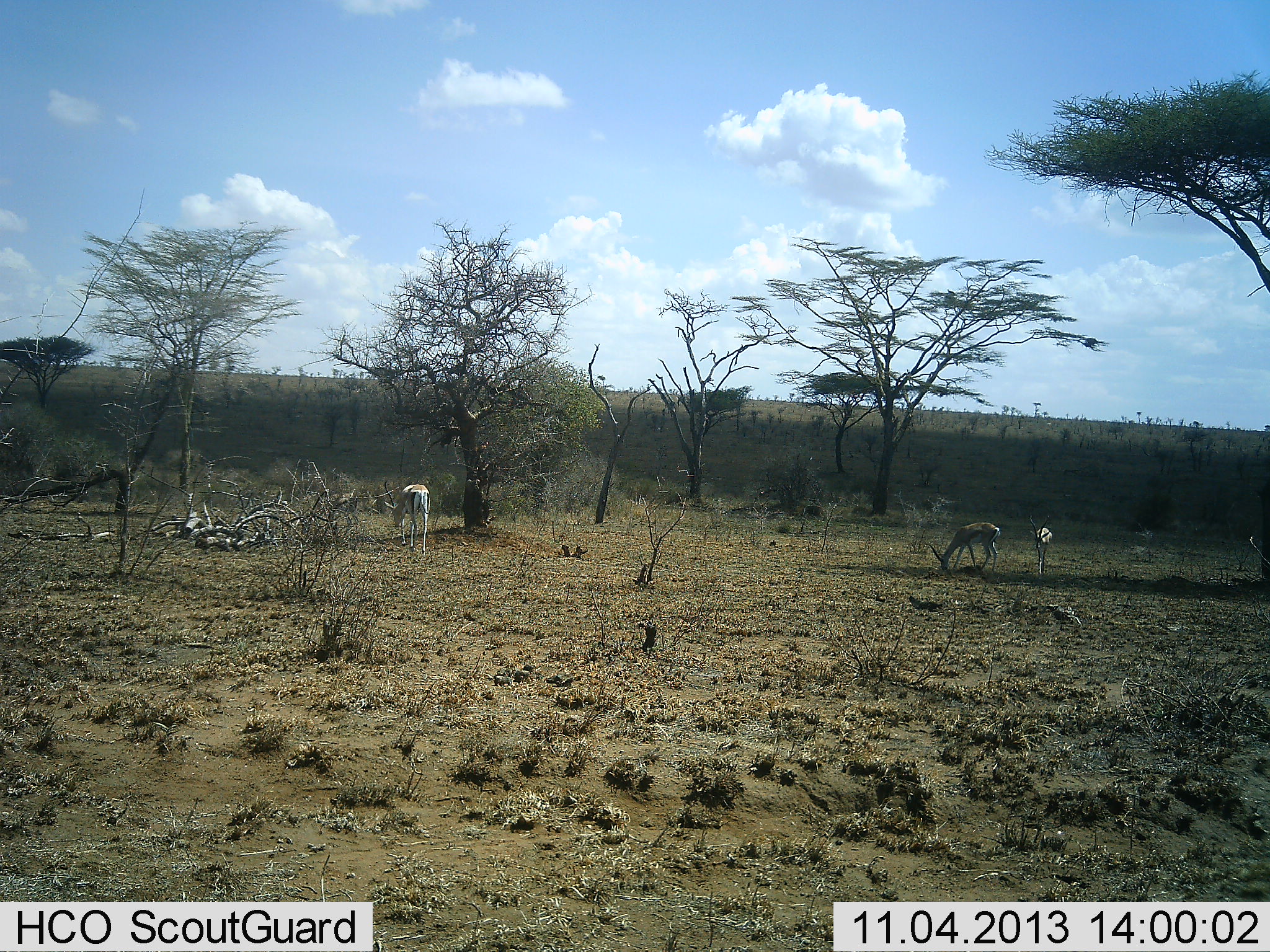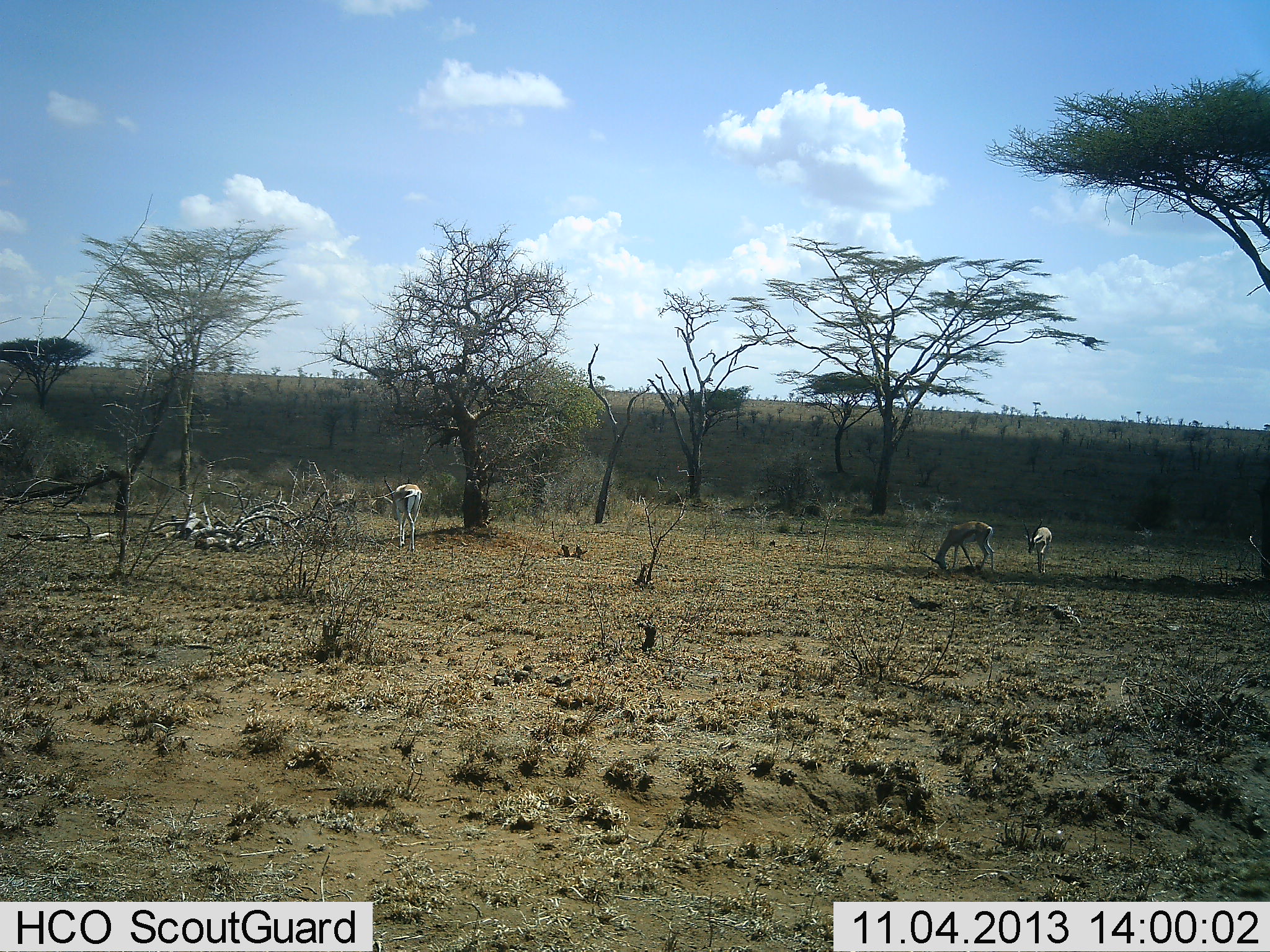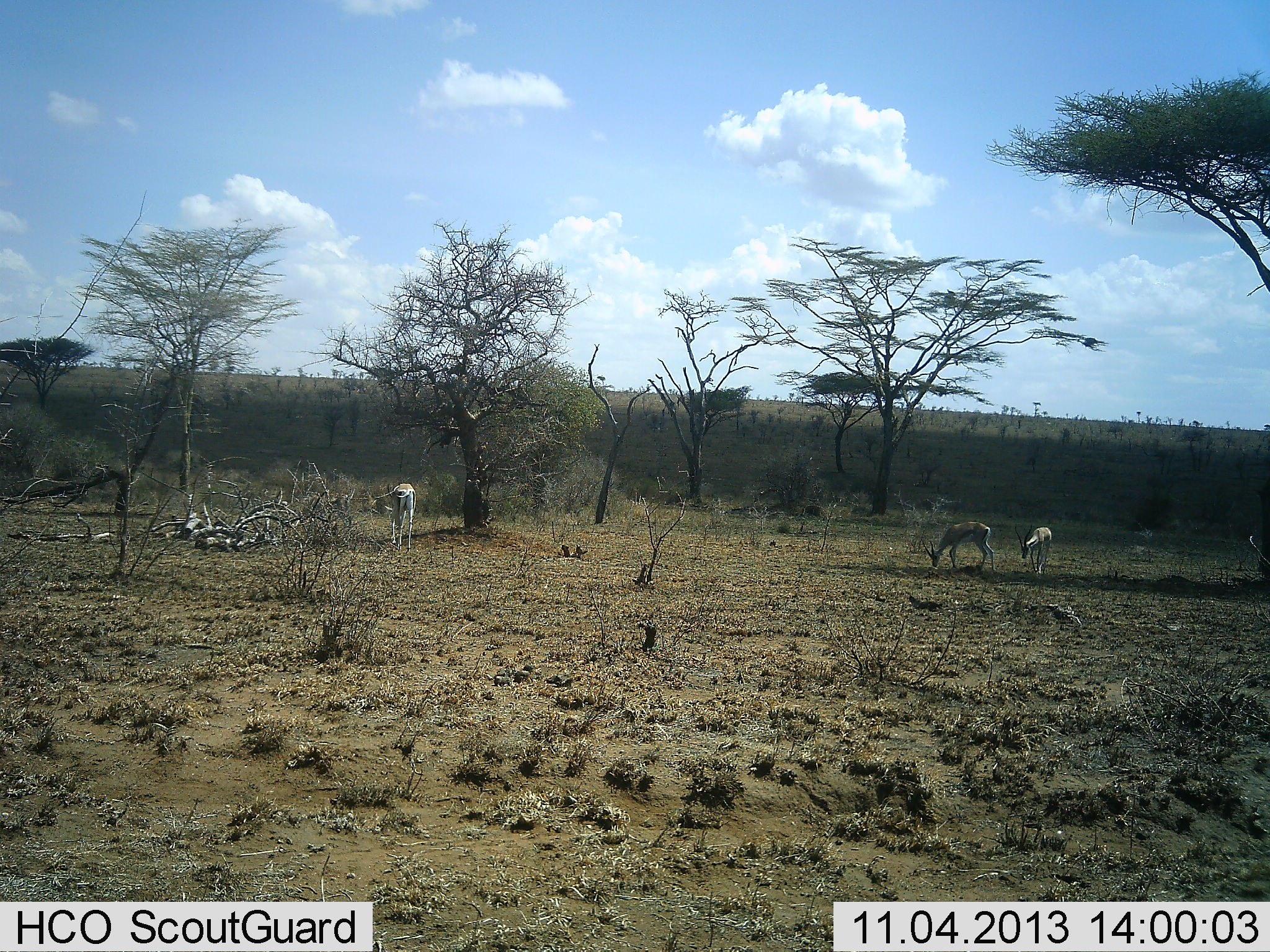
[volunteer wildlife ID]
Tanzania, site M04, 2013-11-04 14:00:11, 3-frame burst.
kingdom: Animalia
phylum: Chordata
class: Mammalia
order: Artiodactyla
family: Bovidae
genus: Eudorcas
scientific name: Eudorcas thomsonii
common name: thomson's gazelle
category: gazellethomsons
Gazellethomsons (thomson's gazelle) (Eudorcas thomsonii), count 3. Behavior (volunteer vote fractions): standing 20%, resting 0%, moving 40%, interacting 0%. Young present (vote fraction): 0%. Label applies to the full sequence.